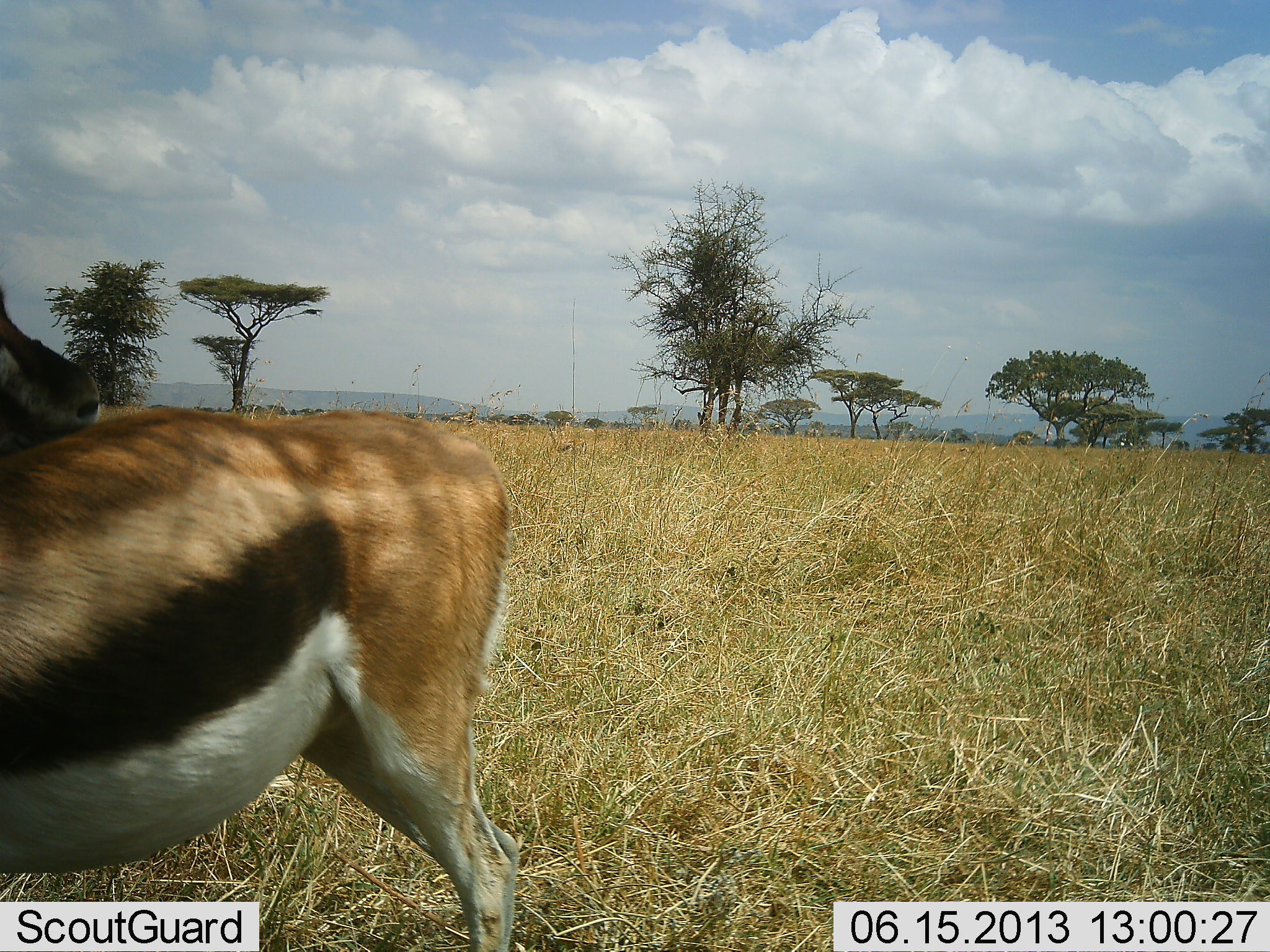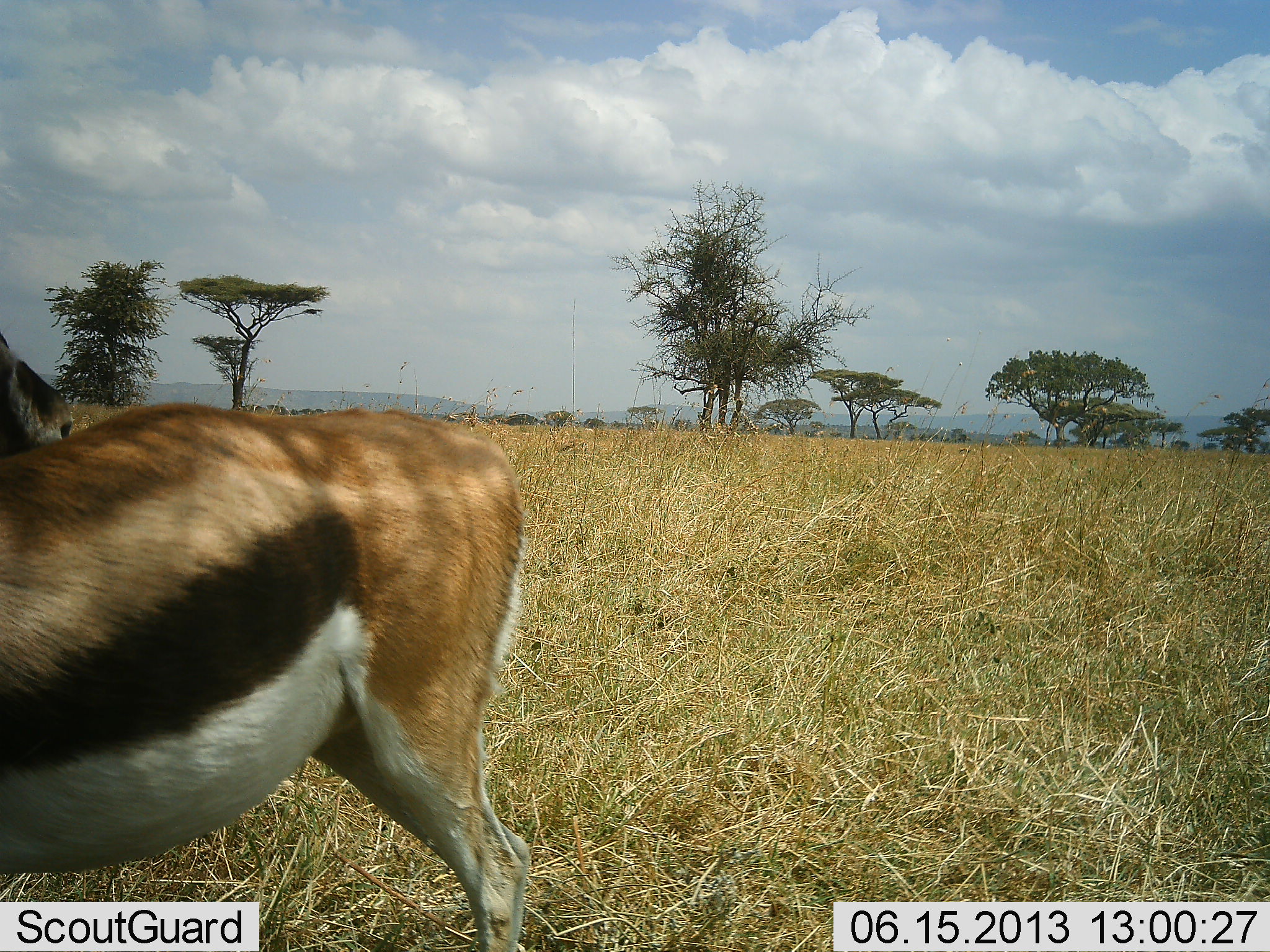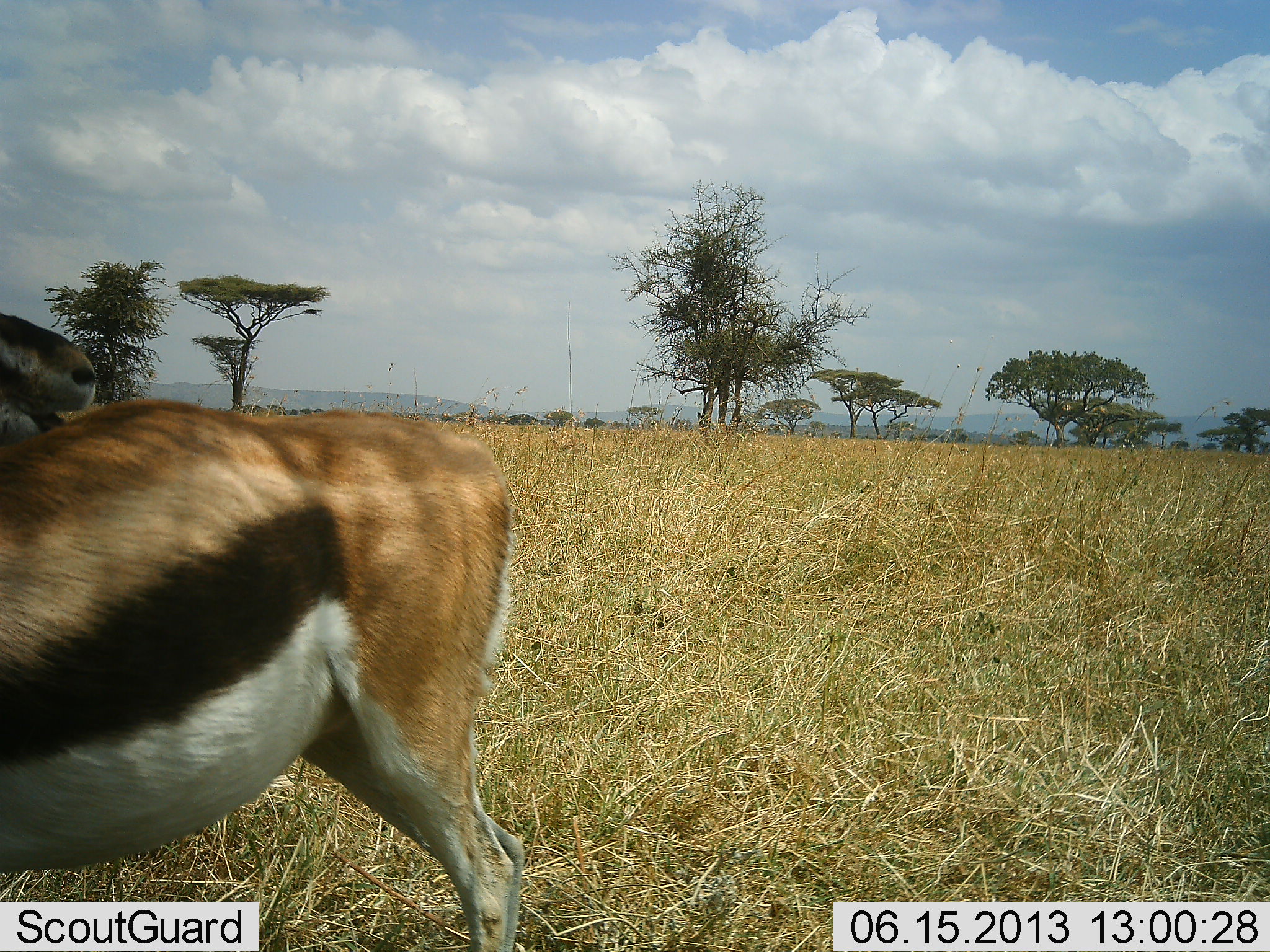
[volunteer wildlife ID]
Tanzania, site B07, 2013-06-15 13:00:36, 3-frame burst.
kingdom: Animalia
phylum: Chordata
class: Mammalia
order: Artiodactyla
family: Bovidae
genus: Eudorcas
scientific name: Eudorcas thomsonii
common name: thomson's gazelle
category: gazellethomsons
Gazellethomsons (thomson's gazelle) (Eudorcas thomsonii), count 1. Behavior (volunteer vote fractions): standing 86%, resting 0%, moving 3%, interacting 21%. Young present (vote fraction): 3%. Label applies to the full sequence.